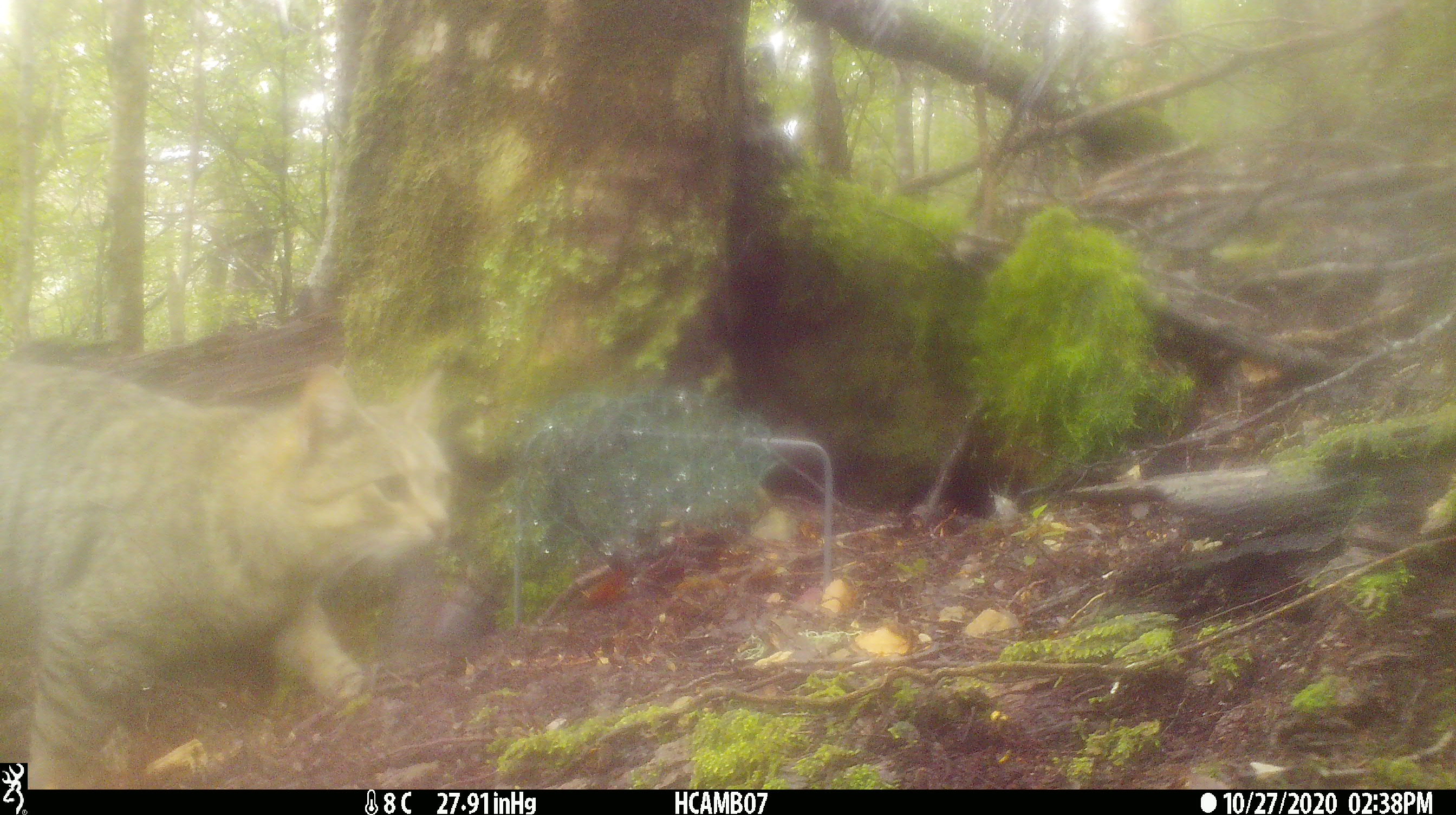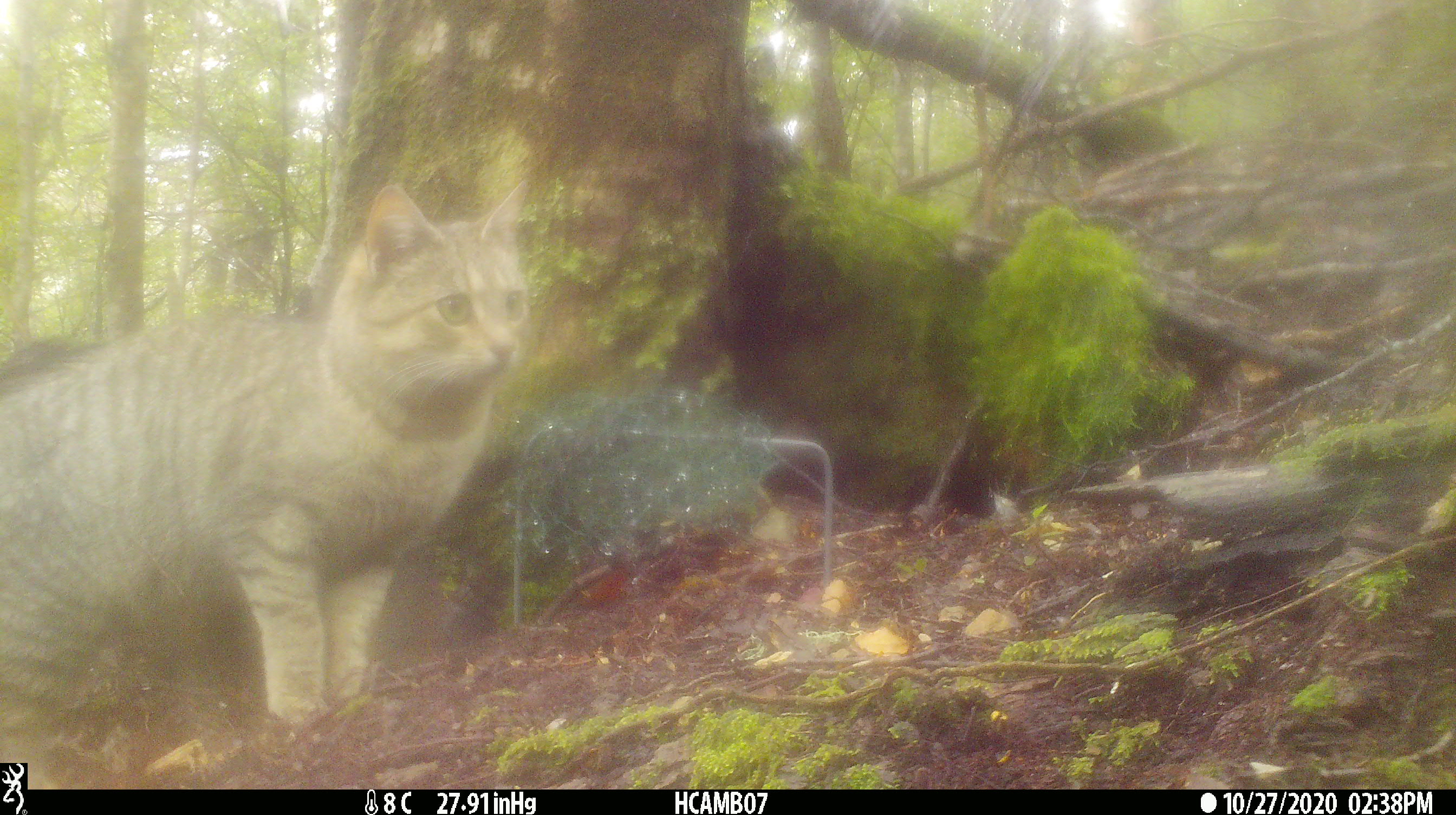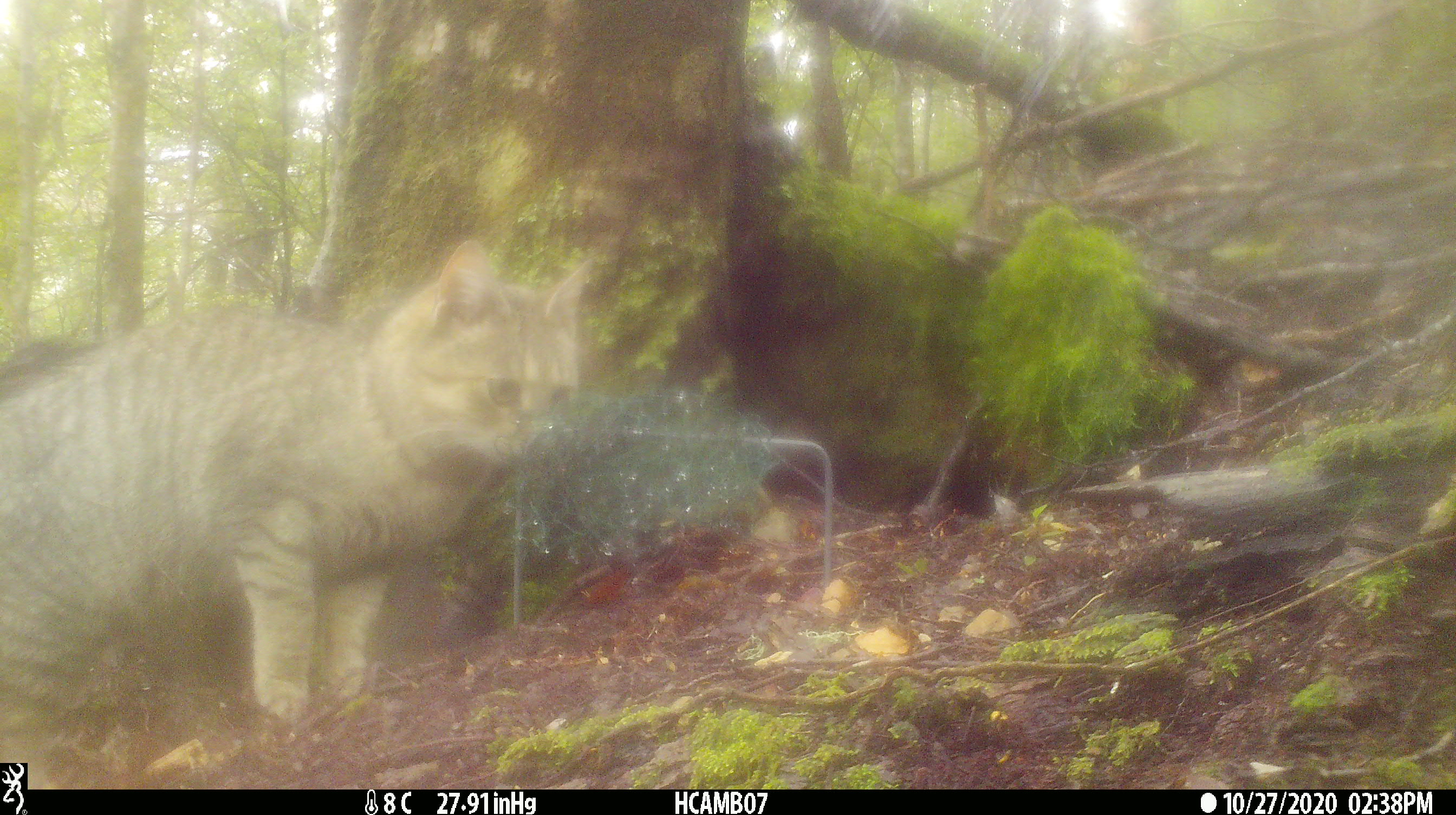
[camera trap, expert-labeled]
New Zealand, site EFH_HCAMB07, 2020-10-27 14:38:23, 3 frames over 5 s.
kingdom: Animalia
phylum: Chordata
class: Mammalia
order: Carnivora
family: Felidae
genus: Felis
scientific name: Felis catus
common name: domestic cat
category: cat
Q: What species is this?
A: Cat (domestic cat) (Felis catus).